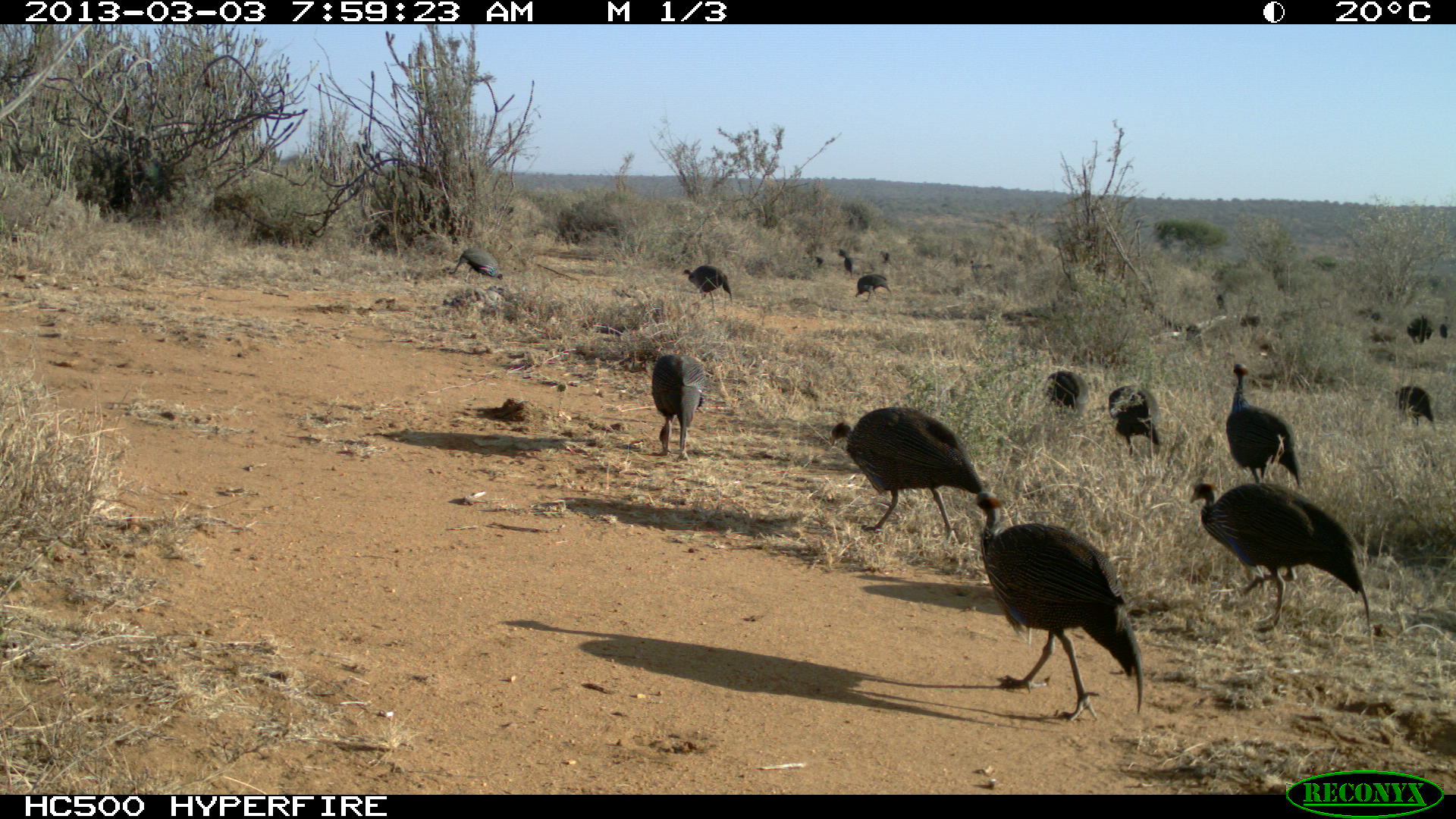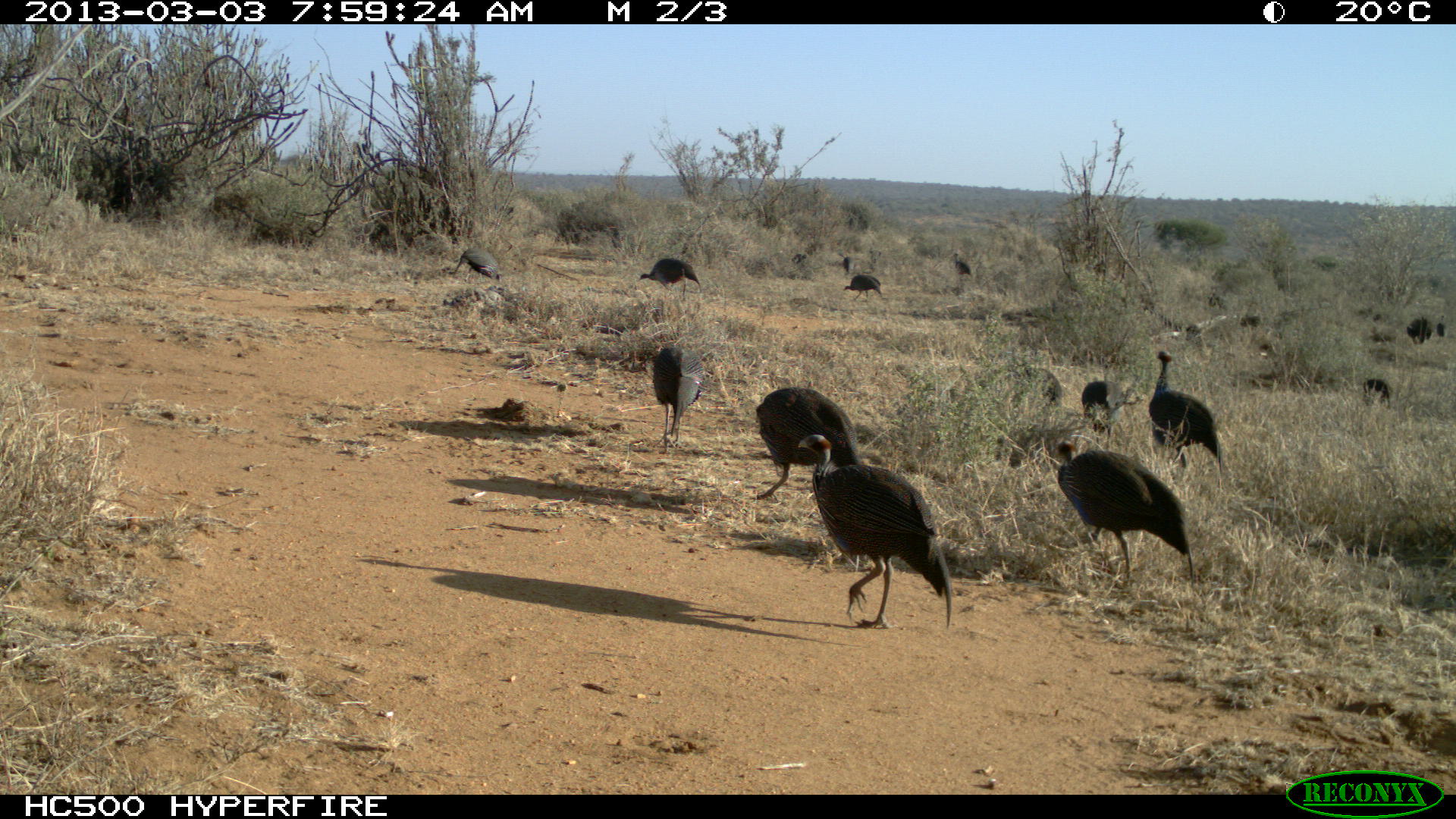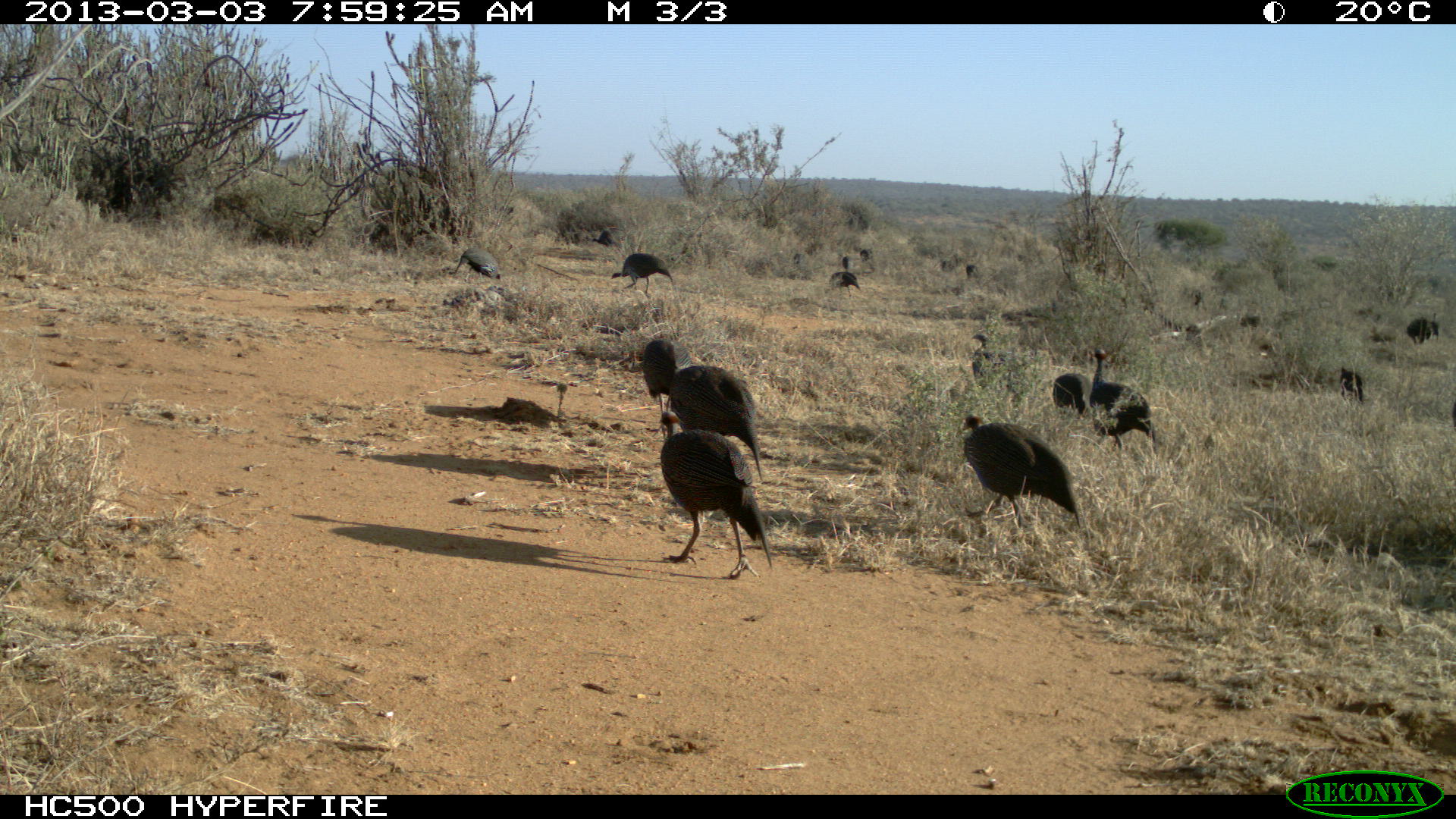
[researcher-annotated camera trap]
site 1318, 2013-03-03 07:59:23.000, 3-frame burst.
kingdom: Animalia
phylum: Chordata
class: Aves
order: Galliformes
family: Numididae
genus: Acryllium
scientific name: Acryllium vulturinum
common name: vulturine guineafowl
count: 18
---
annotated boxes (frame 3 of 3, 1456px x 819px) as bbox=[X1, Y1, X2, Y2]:
acryllium vulturinum: bbox=[658, 410, 773, 579]; bbox=[956, 412, 1083, 532]; bbox=[666, 364, 765, 483]; bbox=[1087, 347, 1157, 457]; bbox=[619, 338, 692, 413]; bbox=[970, 333, 1030, 401]; bbox=[611, 253, 674, 295]; bbox=[1052, 371, 1094, 418]; bbox=[453, 247, 501, 284]; bbox=[1338, 366, 1365, 406]; bbox=[825, 271, 862, 299]; bbox=[592, 227, 628, 250]; bbox=[1407, 317, 1427, 344]; bbox=[1428, 313, 1439, 340]; bbox=[965, 264, 978, 280]; bbox=[858, 249, 872, 263]; bbox=[841, 256, 853, 269]